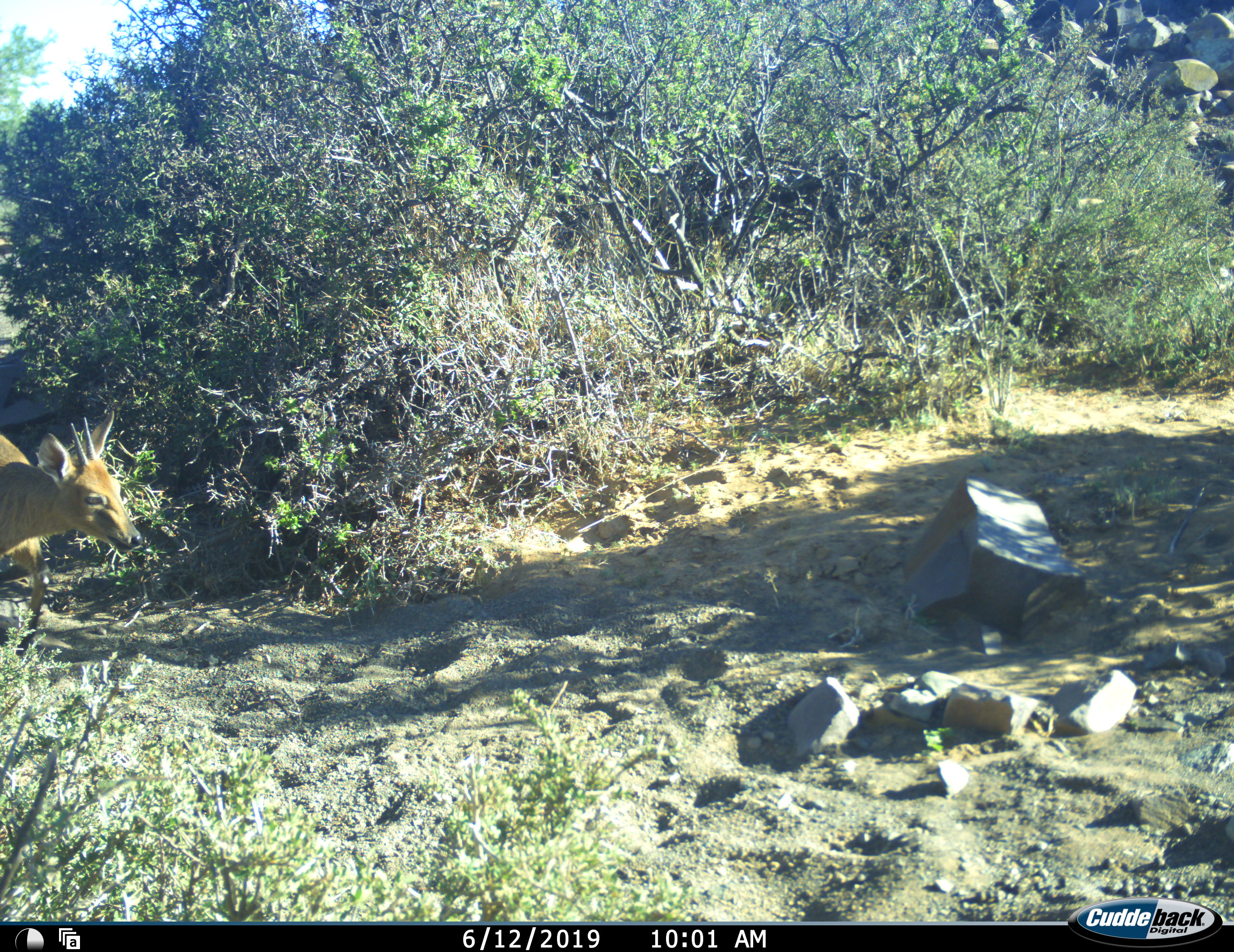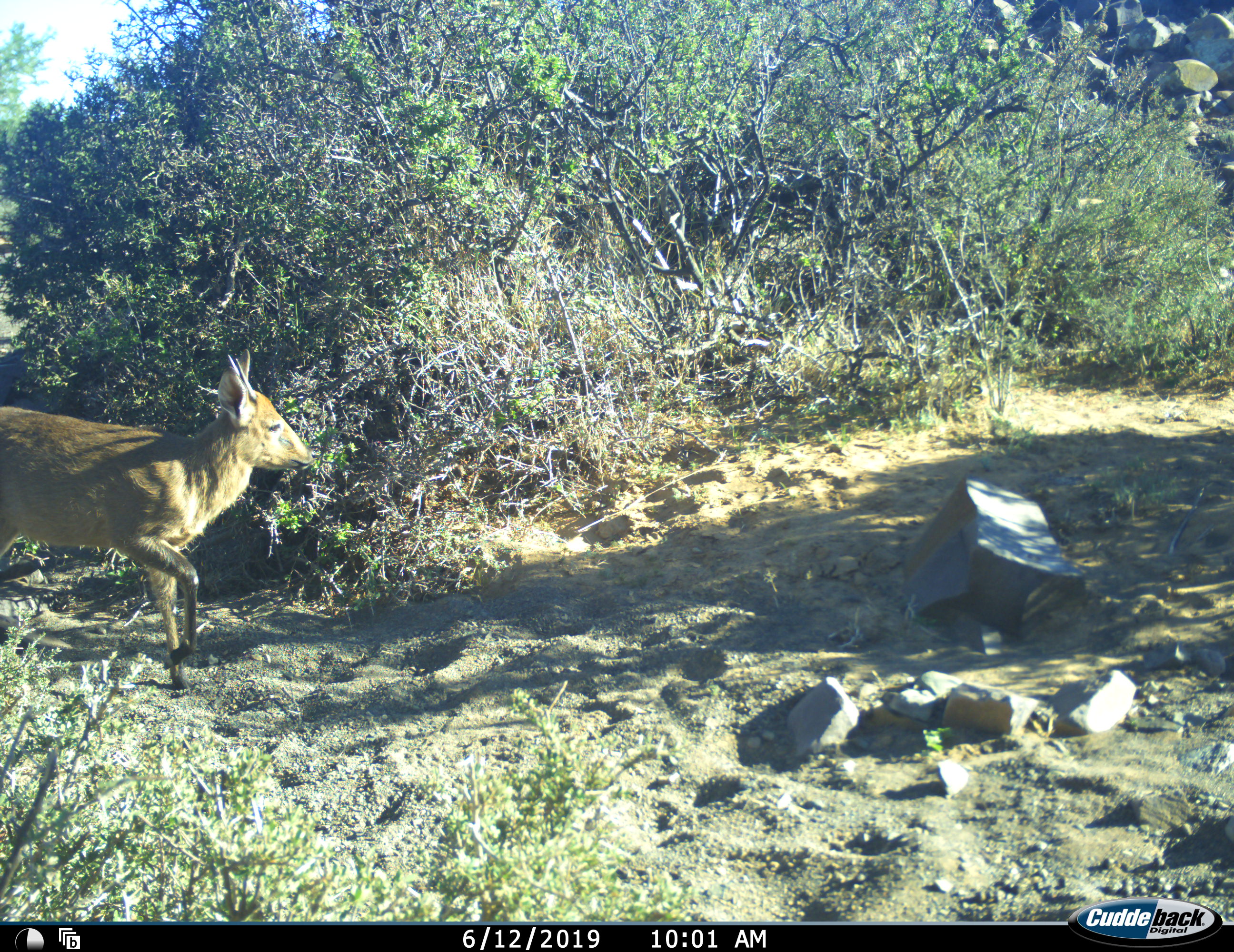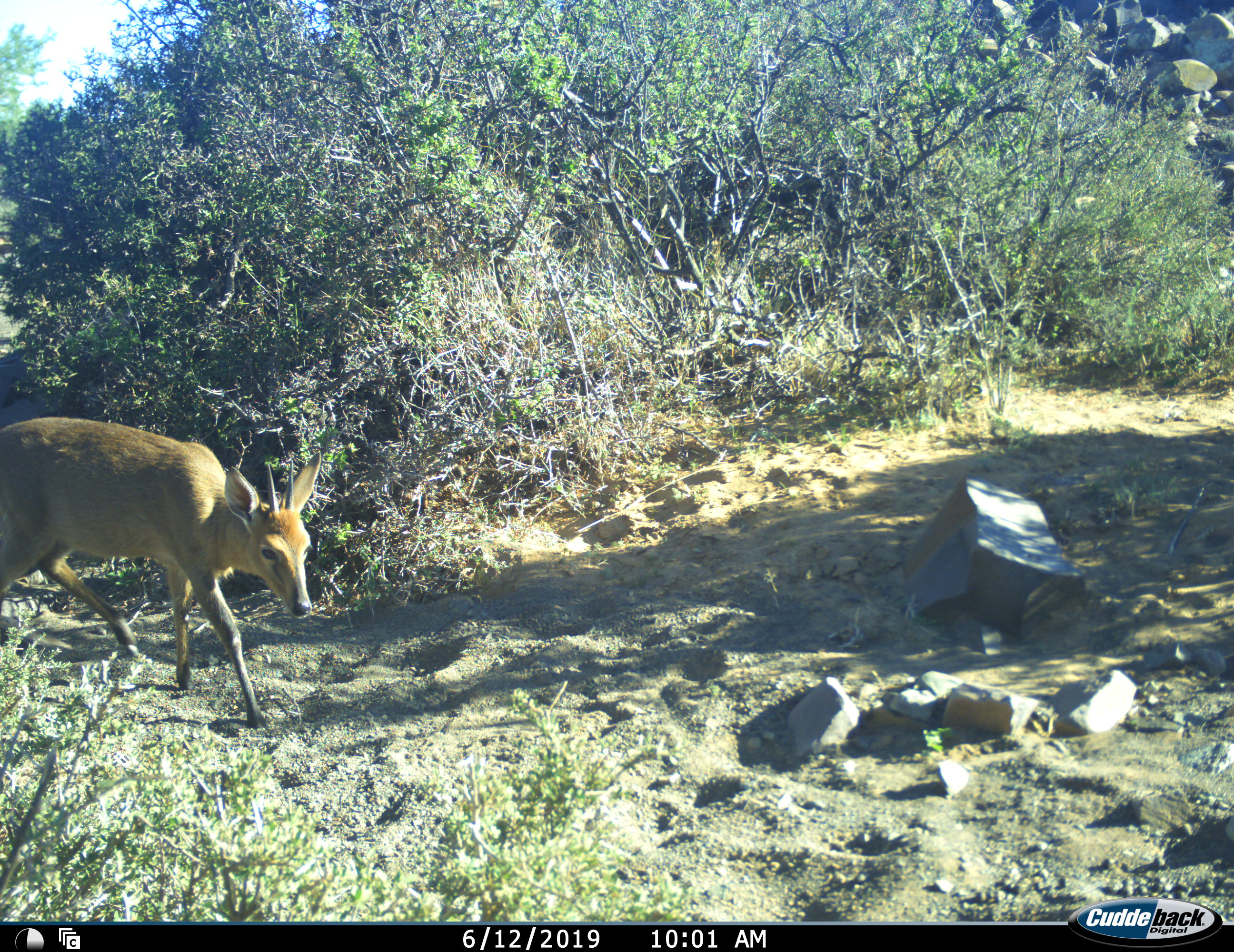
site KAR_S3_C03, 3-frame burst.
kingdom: Animalia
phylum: Chordata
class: Mammalia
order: Artiodactyla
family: Bovidae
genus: Sylvicapra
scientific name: Sylvicapra grimmia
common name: common duiker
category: duikercommongrey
Duikercommongrey (common duiker) (Sylvicapra grimmia), count 1. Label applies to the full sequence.